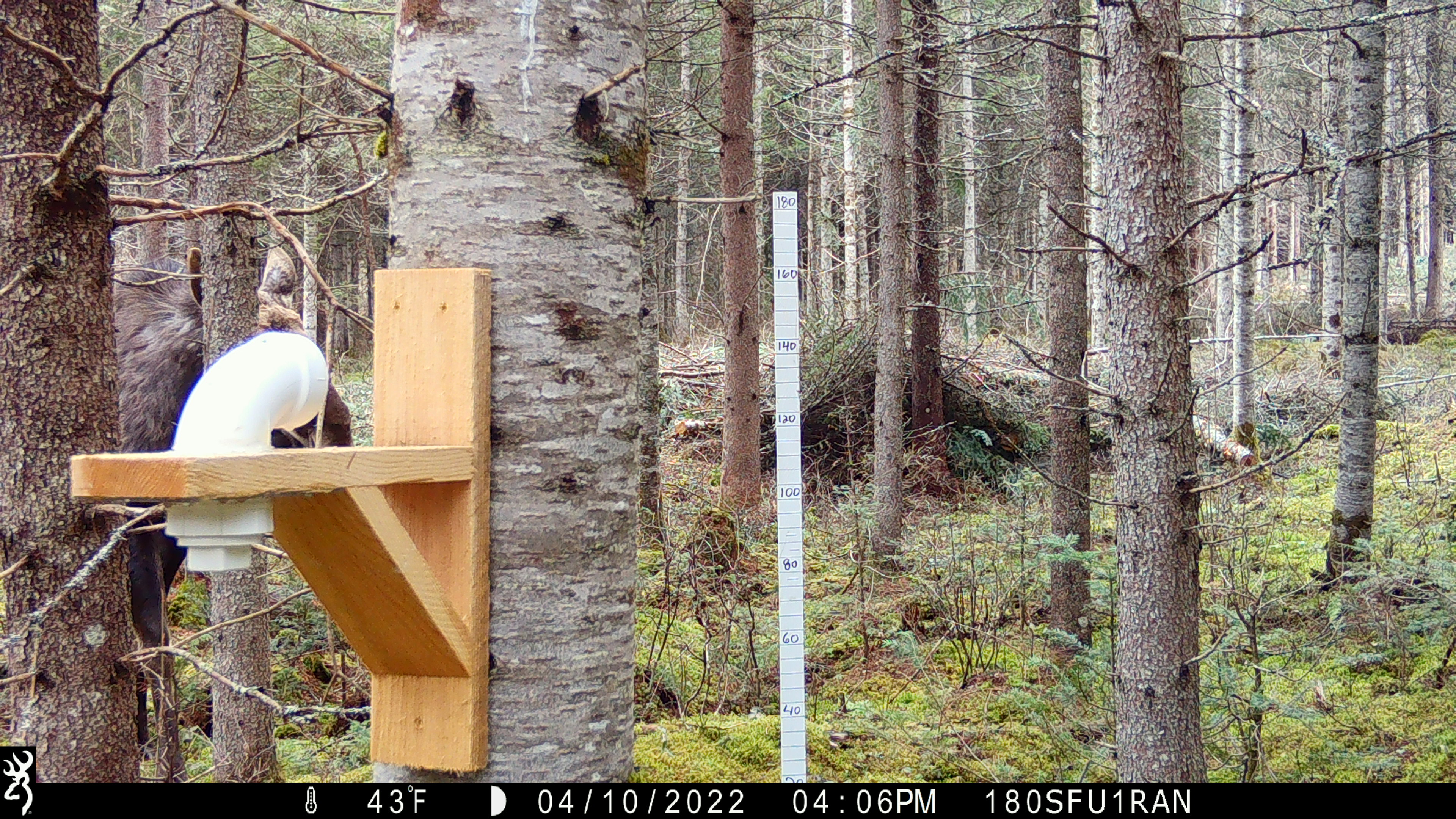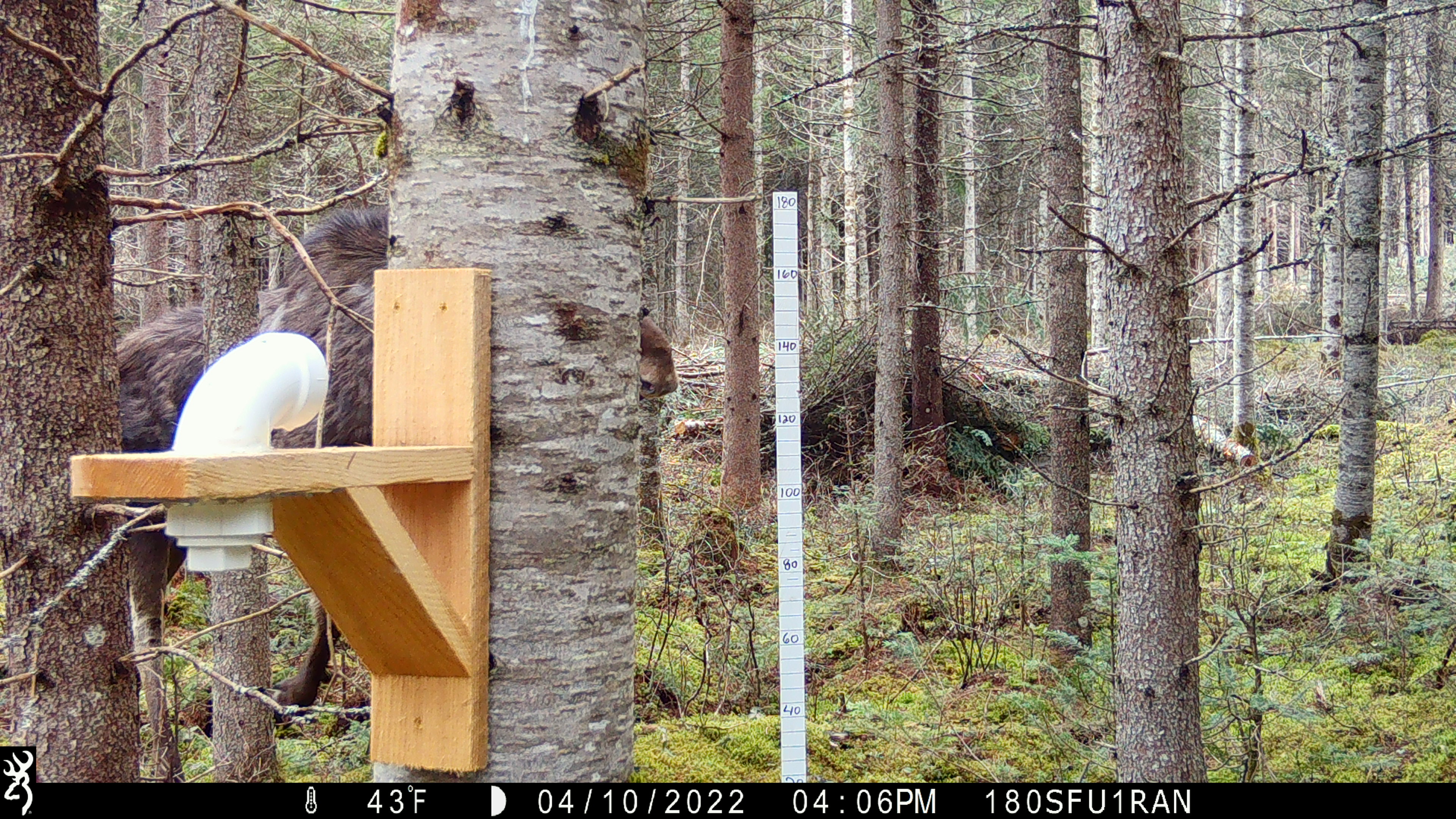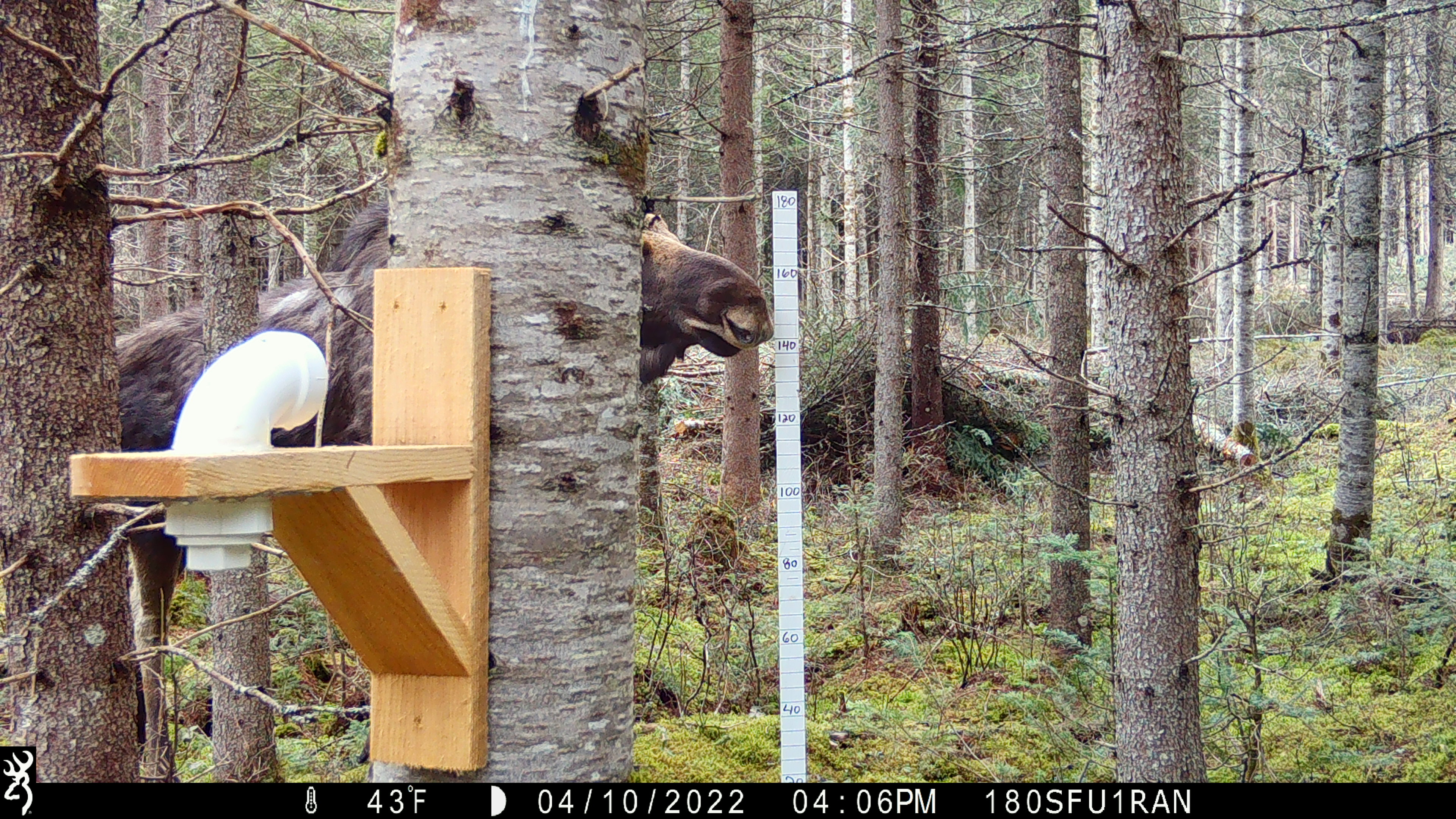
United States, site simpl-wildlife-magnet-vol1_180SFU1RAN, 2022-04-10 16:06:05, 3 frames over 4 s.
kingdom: Animalia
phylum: Chordata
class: Mammalia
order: Artiodactyla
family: Cervidae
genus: Alces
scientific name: Alces alces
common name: moose